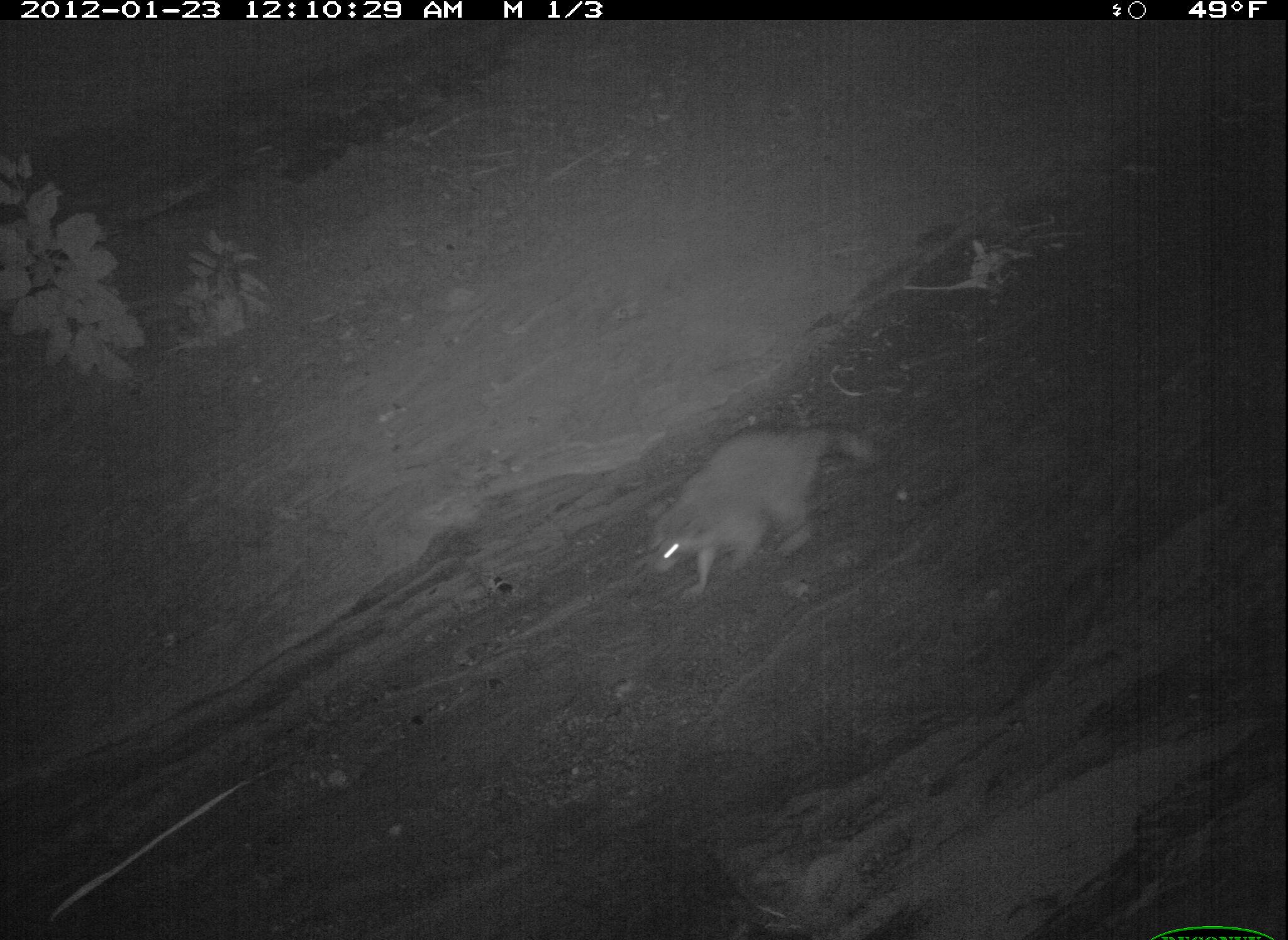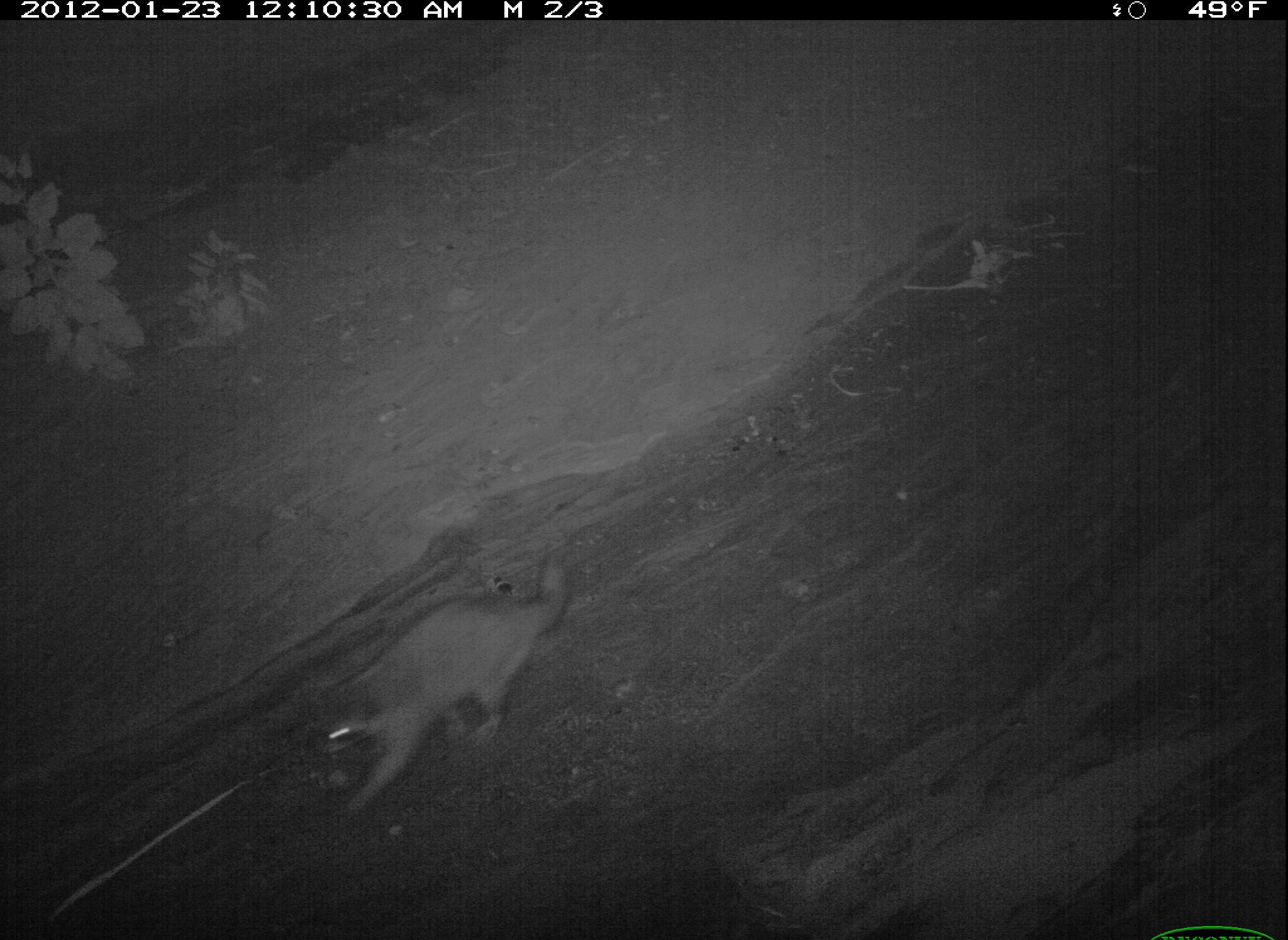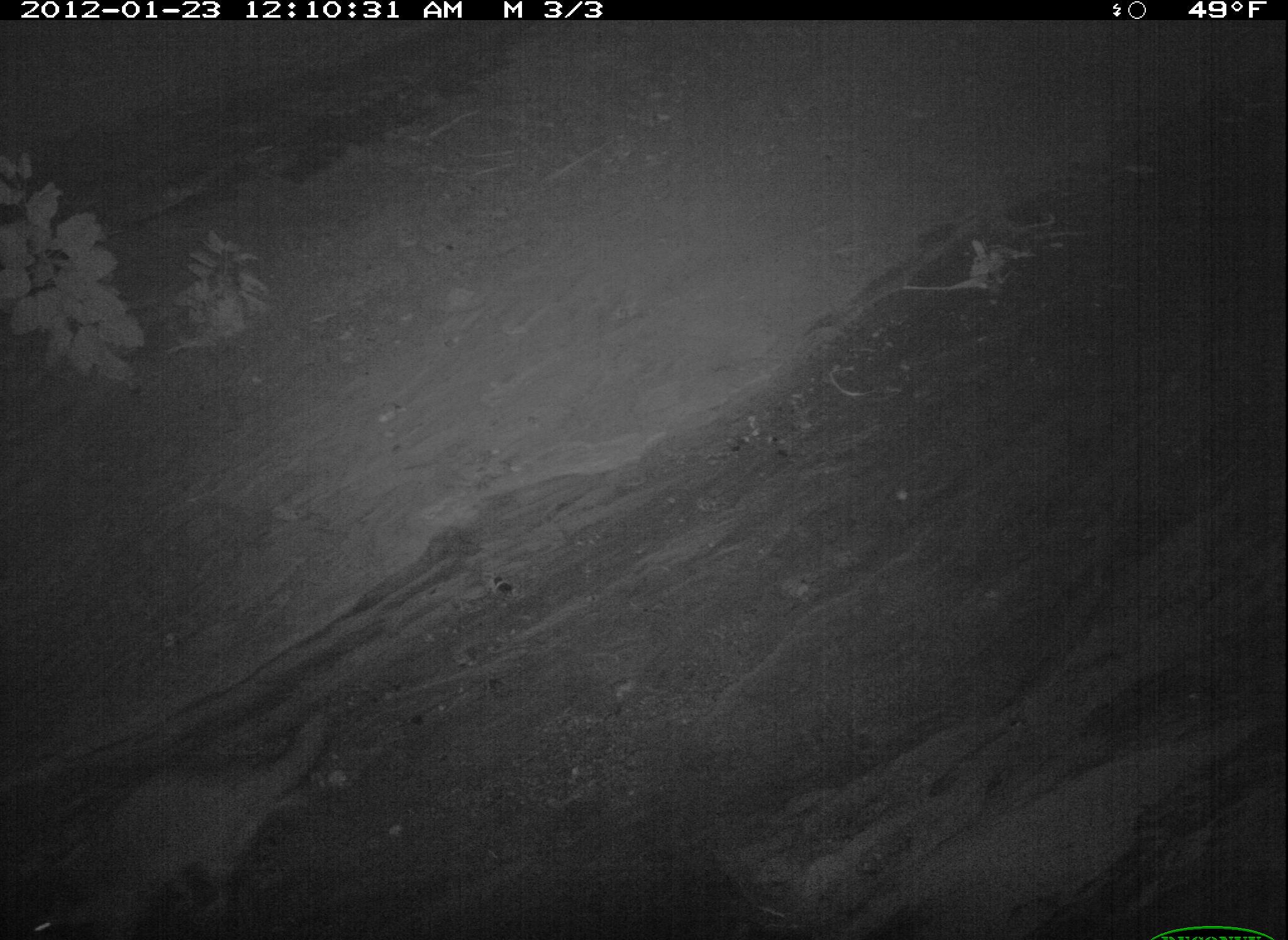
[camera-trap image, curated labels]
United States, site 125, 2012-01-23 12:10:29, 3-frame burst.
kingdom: Animalia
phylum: Chordata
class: Mammalia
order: Carnivora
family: Procyonidae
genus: Procyon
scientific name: Procyon lotor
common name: raccoon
Raccoon (Procyon lotor).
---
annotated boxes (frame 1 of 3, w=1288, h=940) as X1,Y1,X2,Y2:
raccoon: 639,413,889,608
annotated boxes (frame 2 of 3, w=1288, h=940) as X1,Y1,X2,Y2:
raccoon: 313,540,577,828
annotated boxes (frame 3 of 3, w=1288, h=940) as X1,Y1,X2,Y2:
raccoon: 24,702,339,940